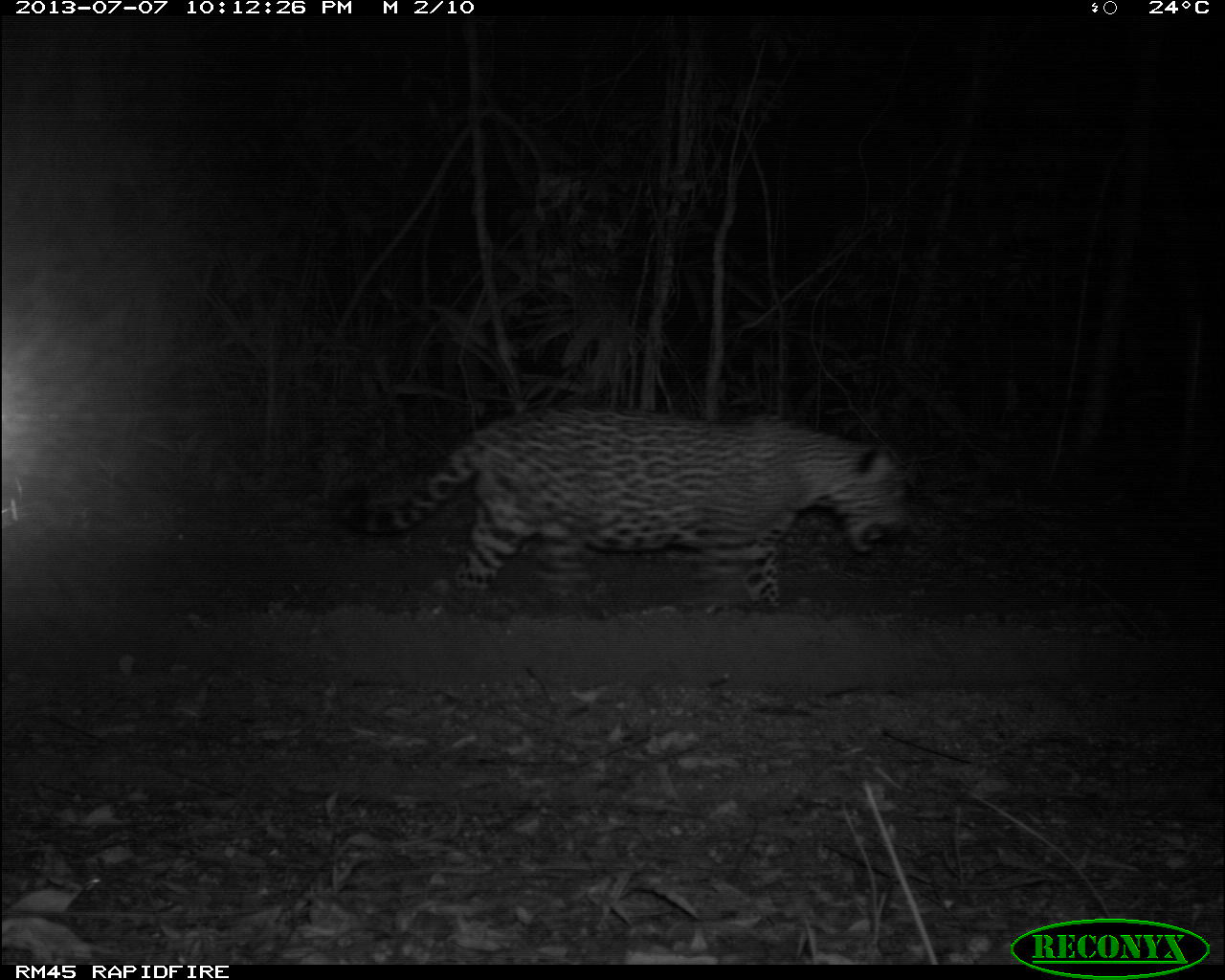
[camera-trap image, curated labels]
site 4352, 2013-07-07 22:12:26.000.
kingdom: Animalia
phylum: Chordata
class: Mammalia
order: Carnivora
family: Felidae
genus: Panthera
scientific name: Panthera onca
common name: jaguar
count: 1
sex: male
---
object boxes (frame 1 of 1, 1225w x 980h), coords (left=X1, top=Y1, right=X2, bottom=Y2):
panthera onca: (left=340, top=404, right=908, bottom=608)